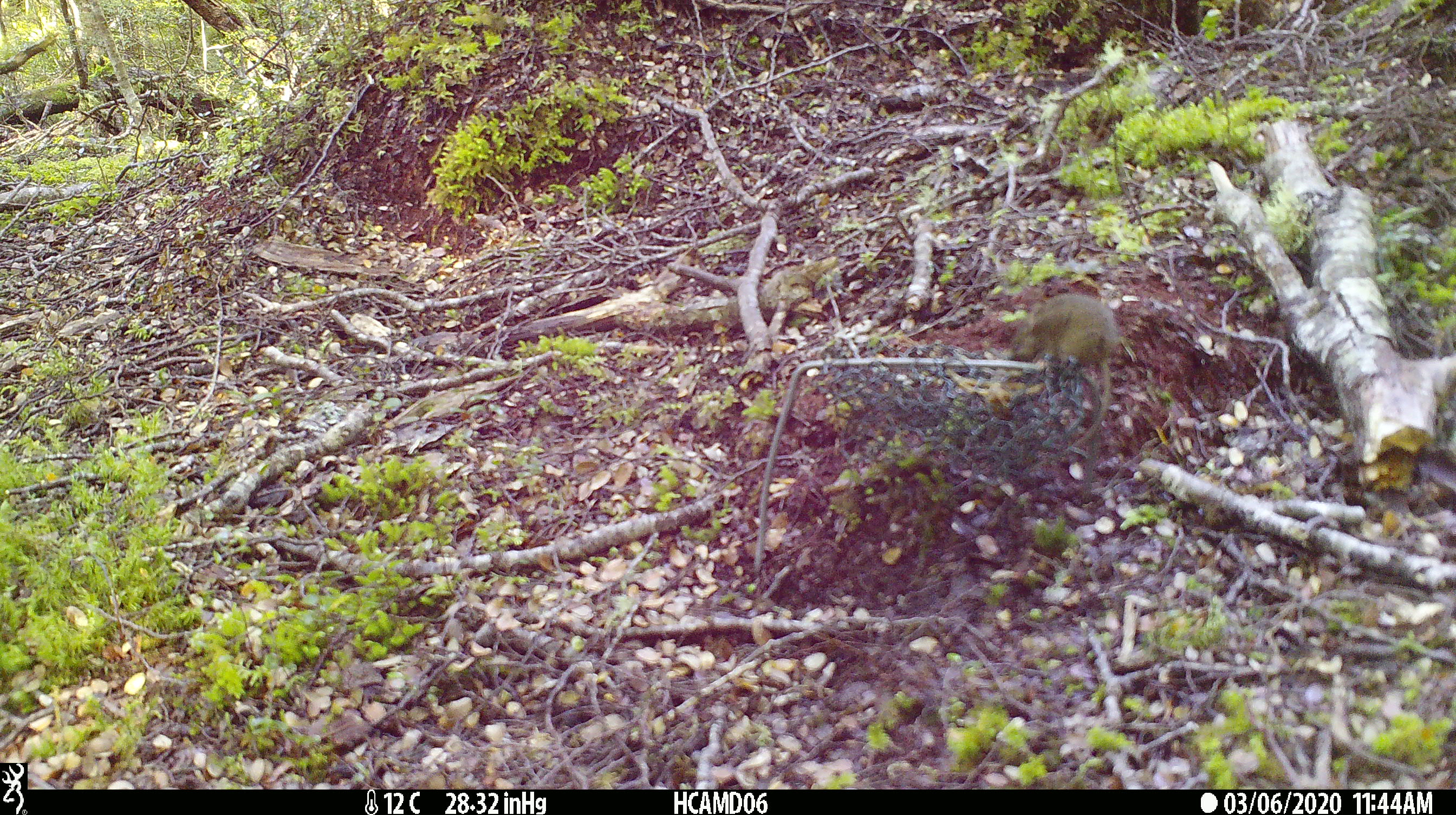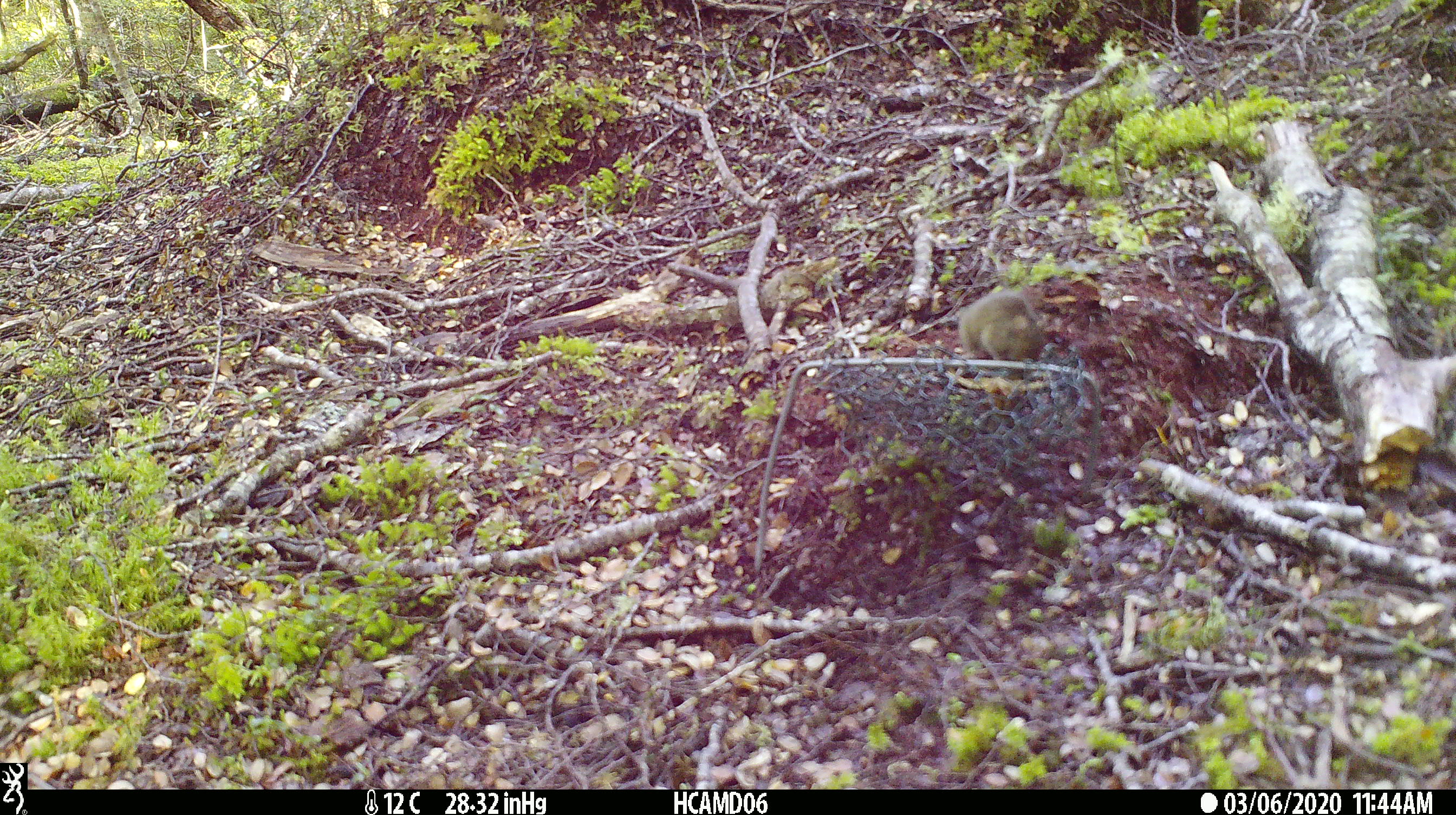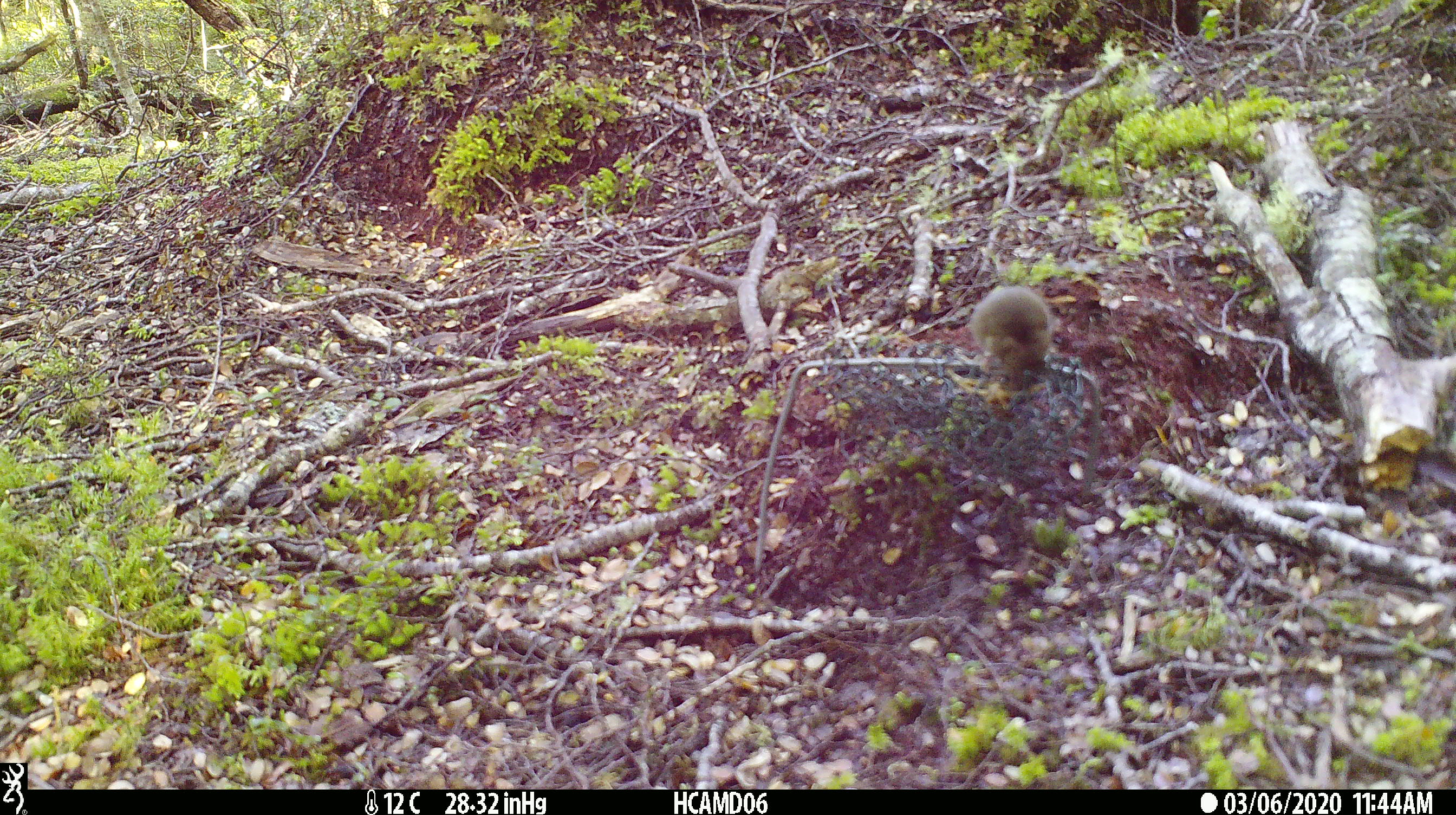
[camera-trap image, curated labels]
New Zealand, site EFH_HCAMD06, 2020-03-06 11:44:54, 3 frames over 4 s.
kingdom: Animalia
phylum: Chordata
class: Mammalia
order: Rodentia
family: Muridae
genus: Mus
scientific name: Mus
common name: mouse